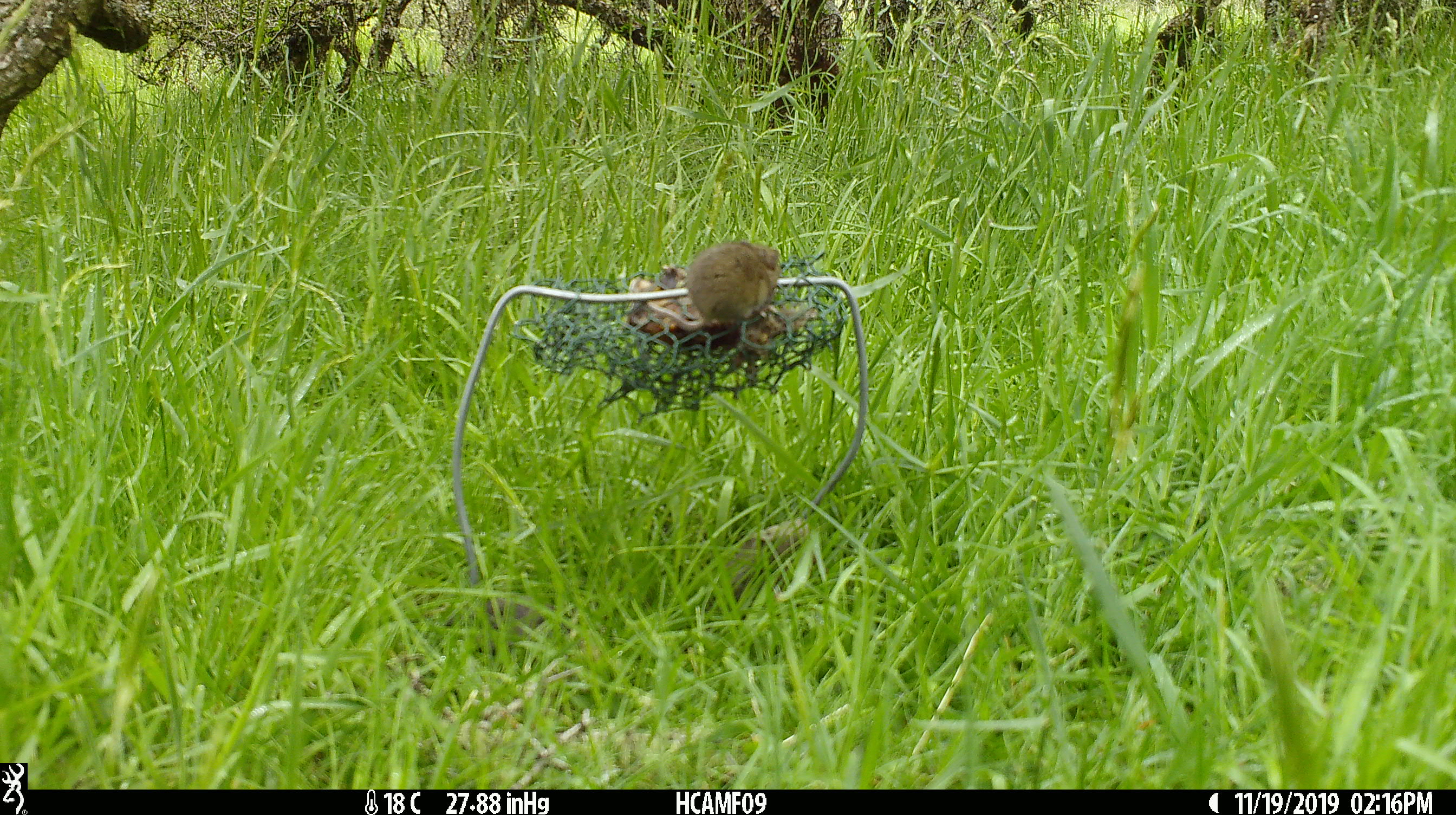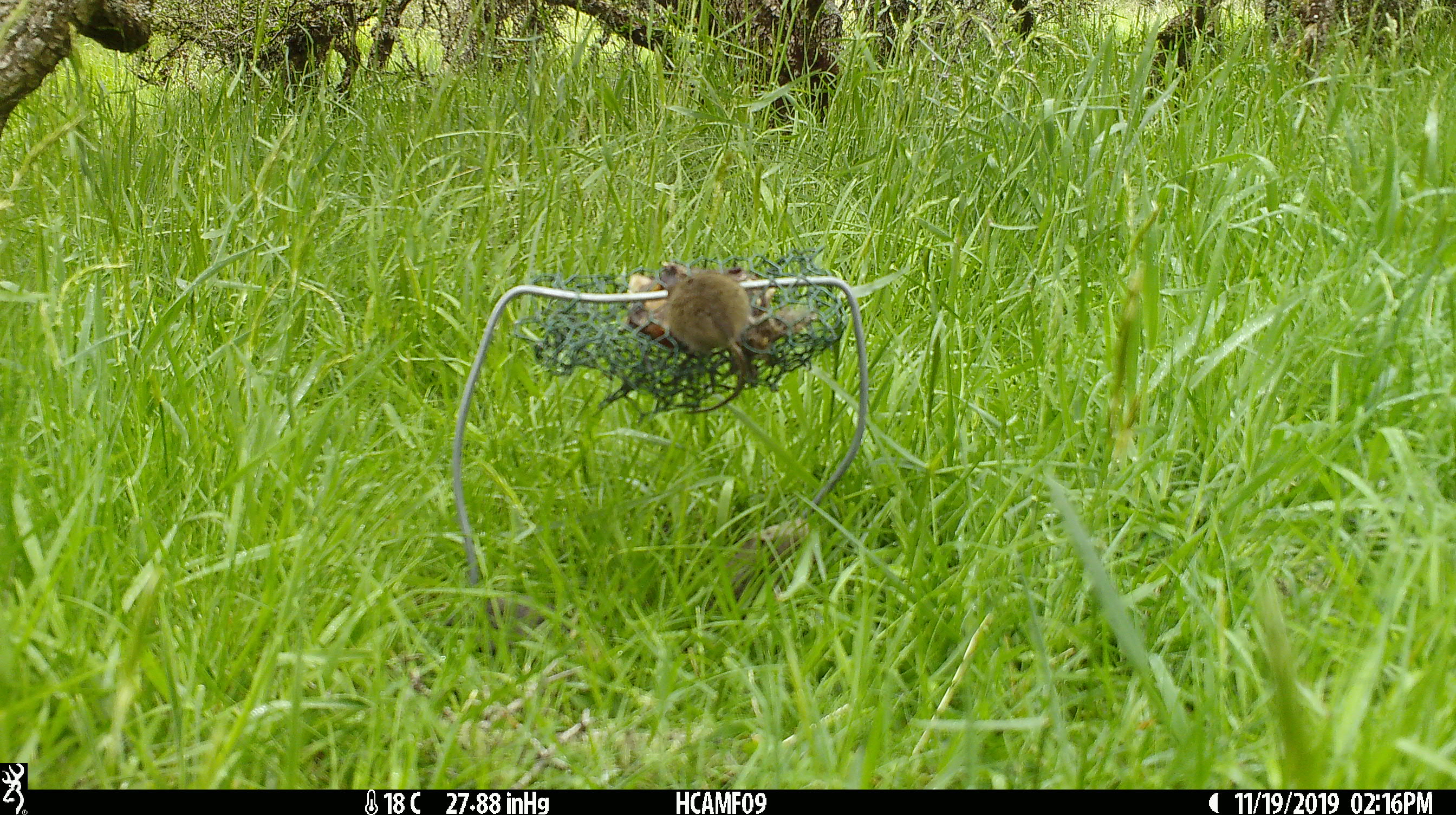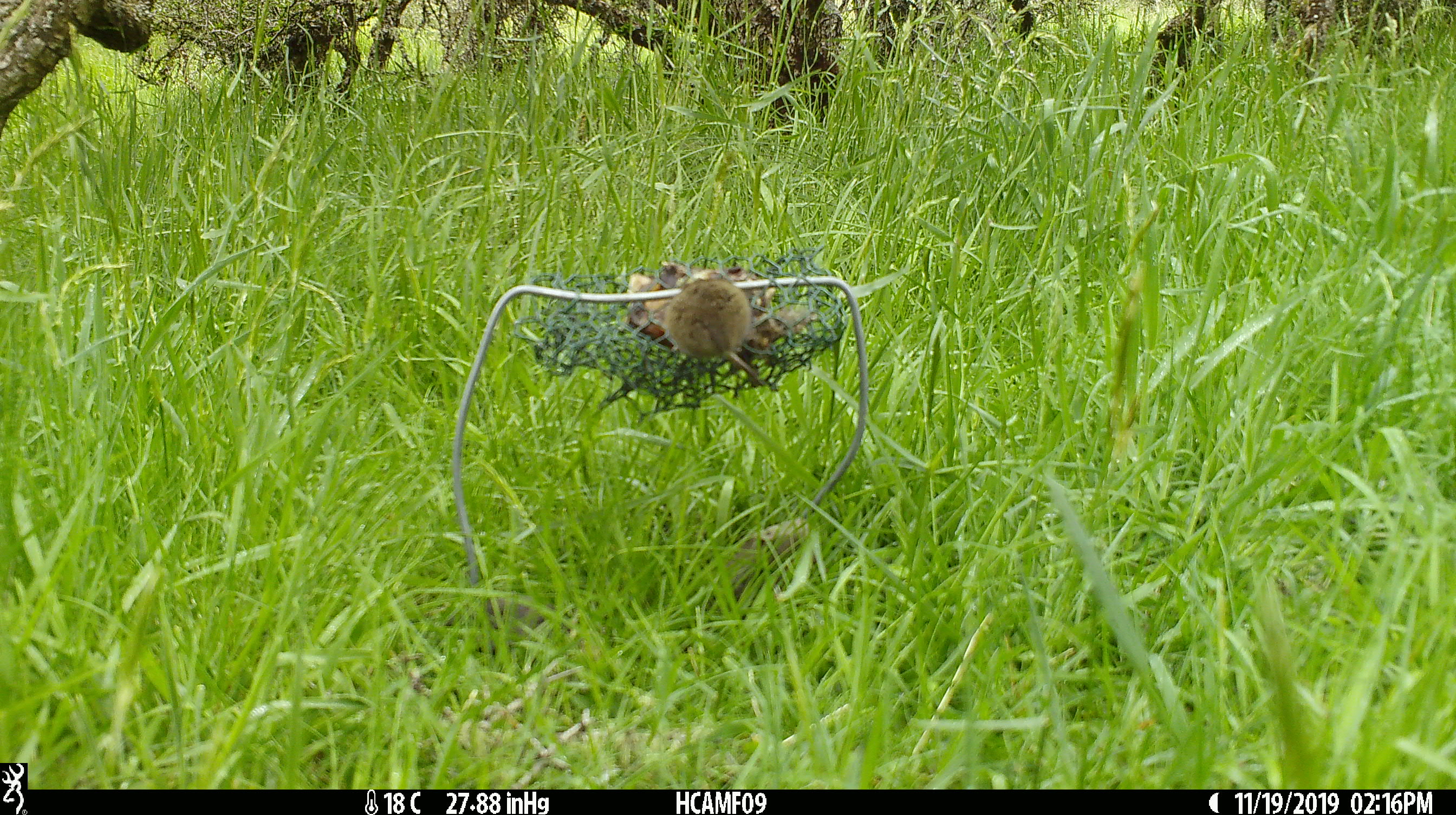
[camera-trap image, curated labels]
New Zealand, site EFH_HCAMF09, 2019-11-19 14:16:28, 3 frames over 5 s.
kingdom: Animalia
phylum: Chordata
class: Mammalia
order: Rodentia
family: Muridae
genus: Mus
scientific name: Mus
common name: mouse